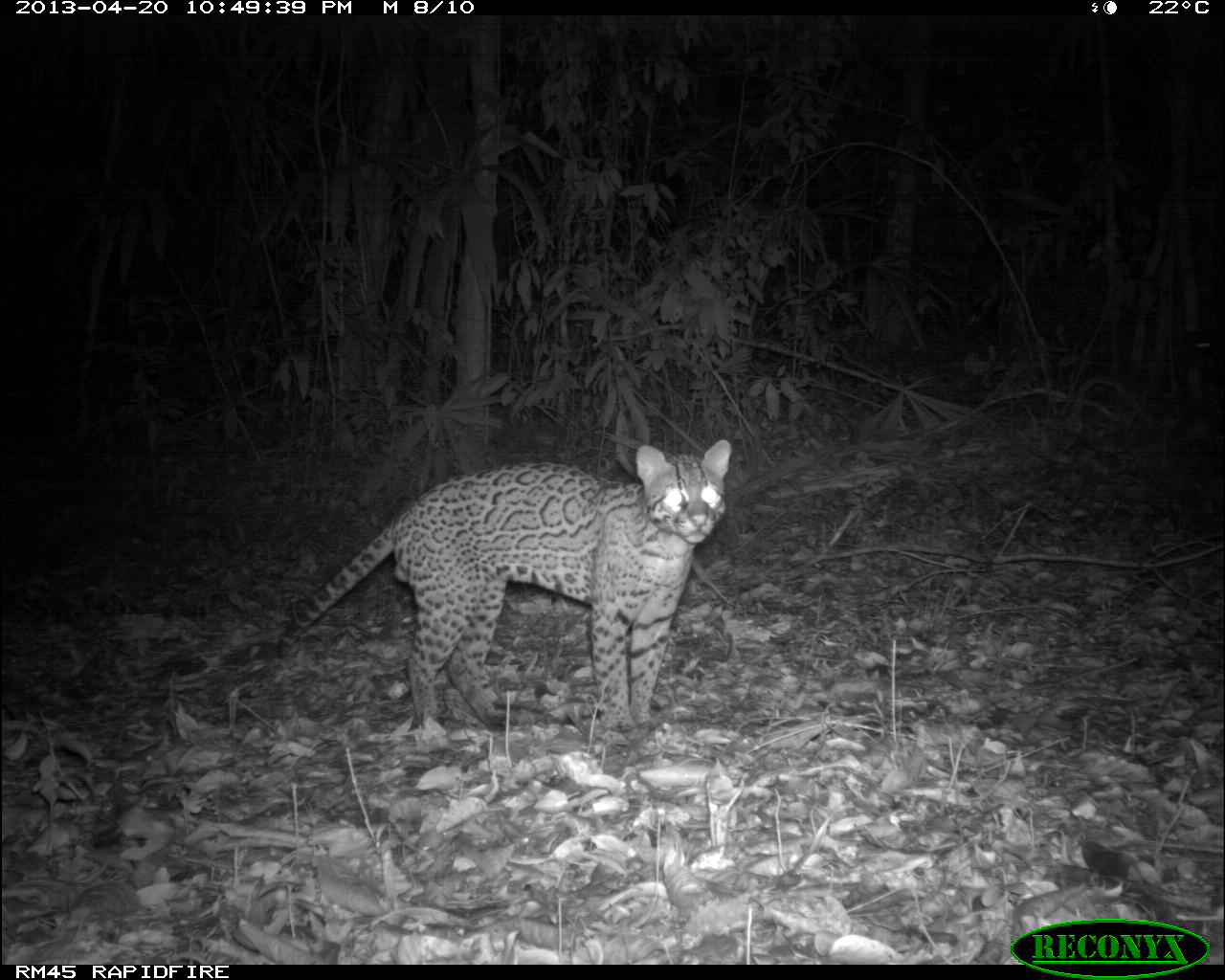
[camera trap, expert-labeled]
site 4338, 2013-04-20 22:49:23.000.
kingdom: Animalia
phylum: Chordata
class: Mammalia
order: Carnivora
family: Felidae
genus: Leopardus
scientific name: Leopardus pardalis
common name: ocelot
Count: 1.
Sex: male.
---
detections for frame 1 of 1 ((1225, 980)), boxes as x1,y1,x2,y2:
leopardus pardalis: 275,436,736,744